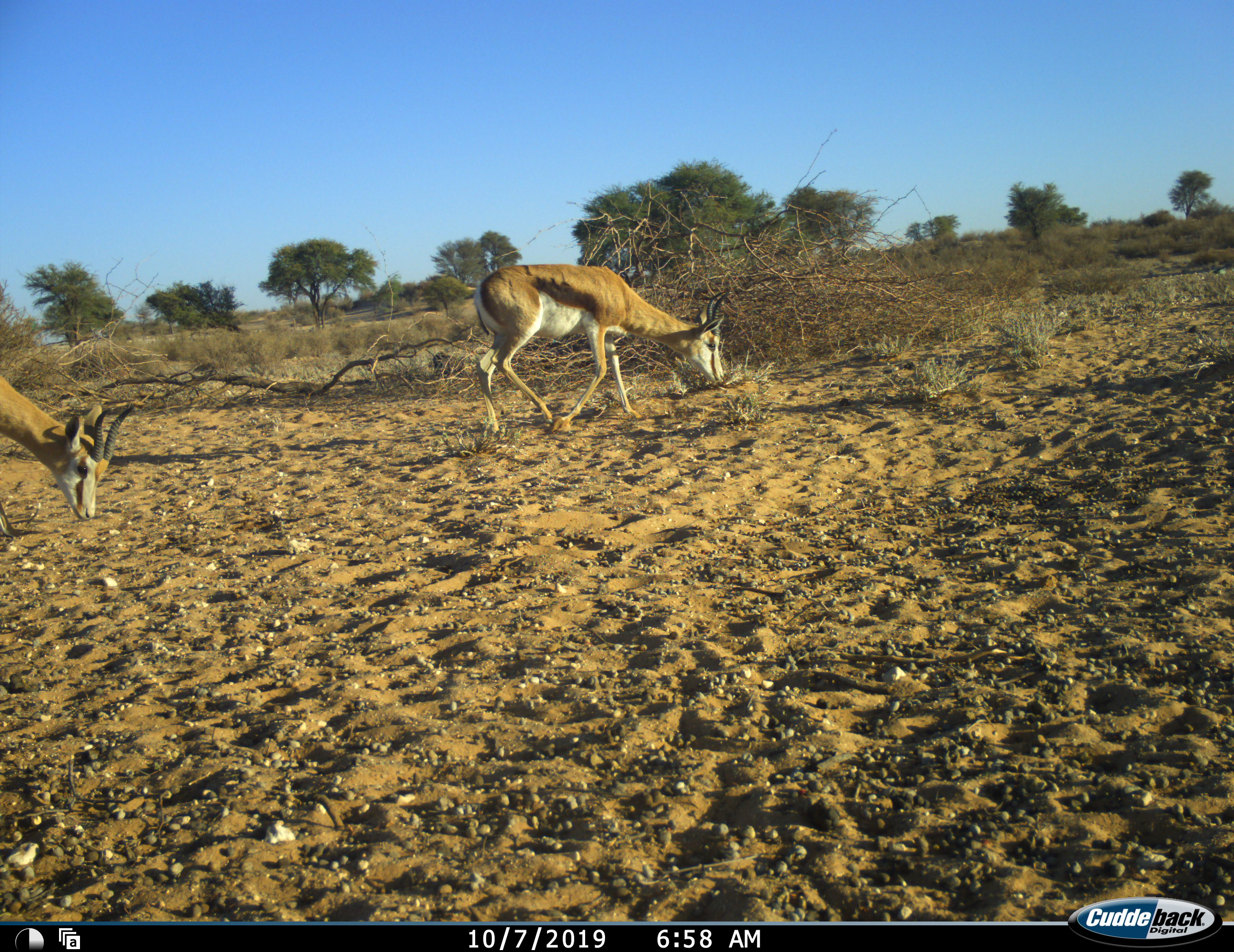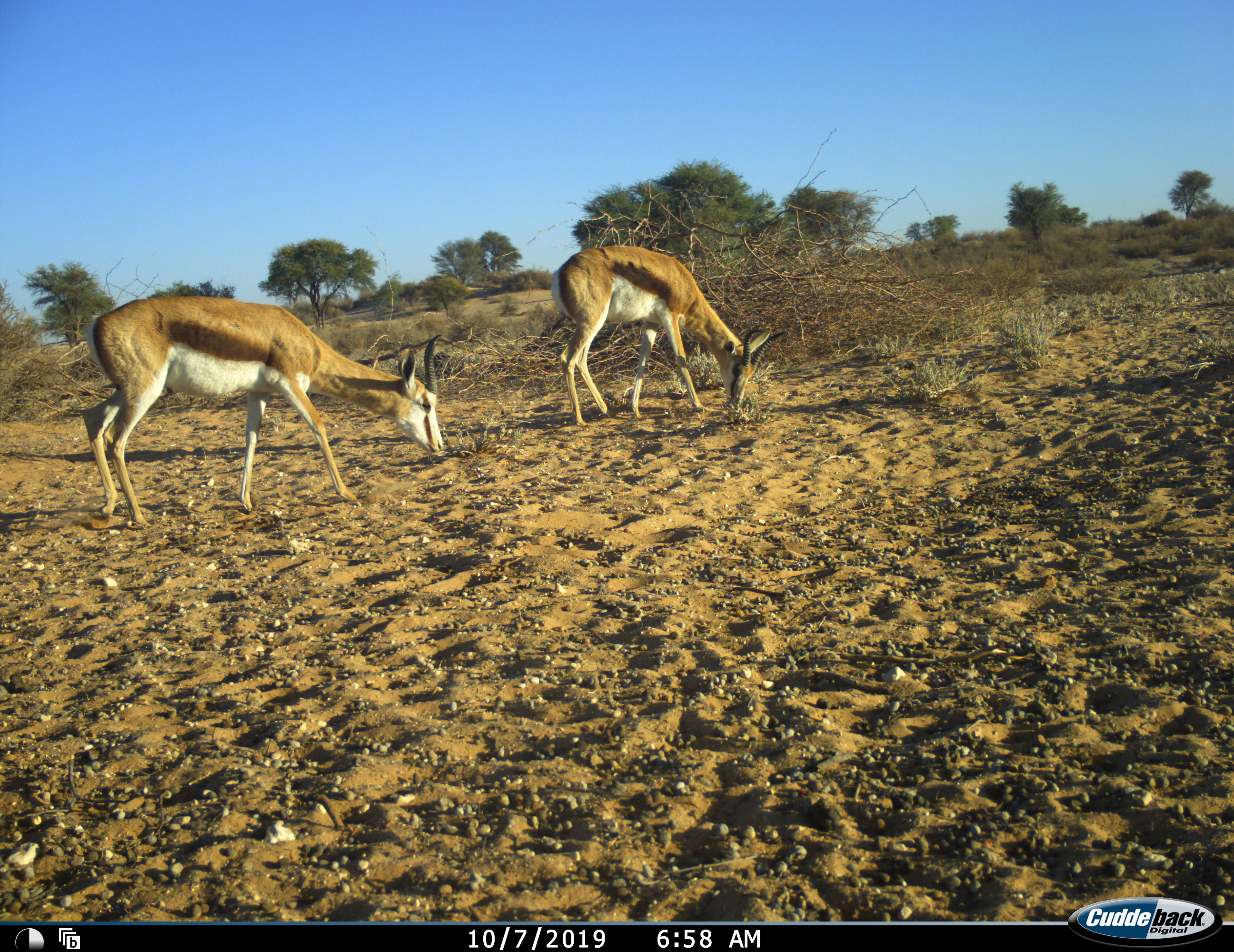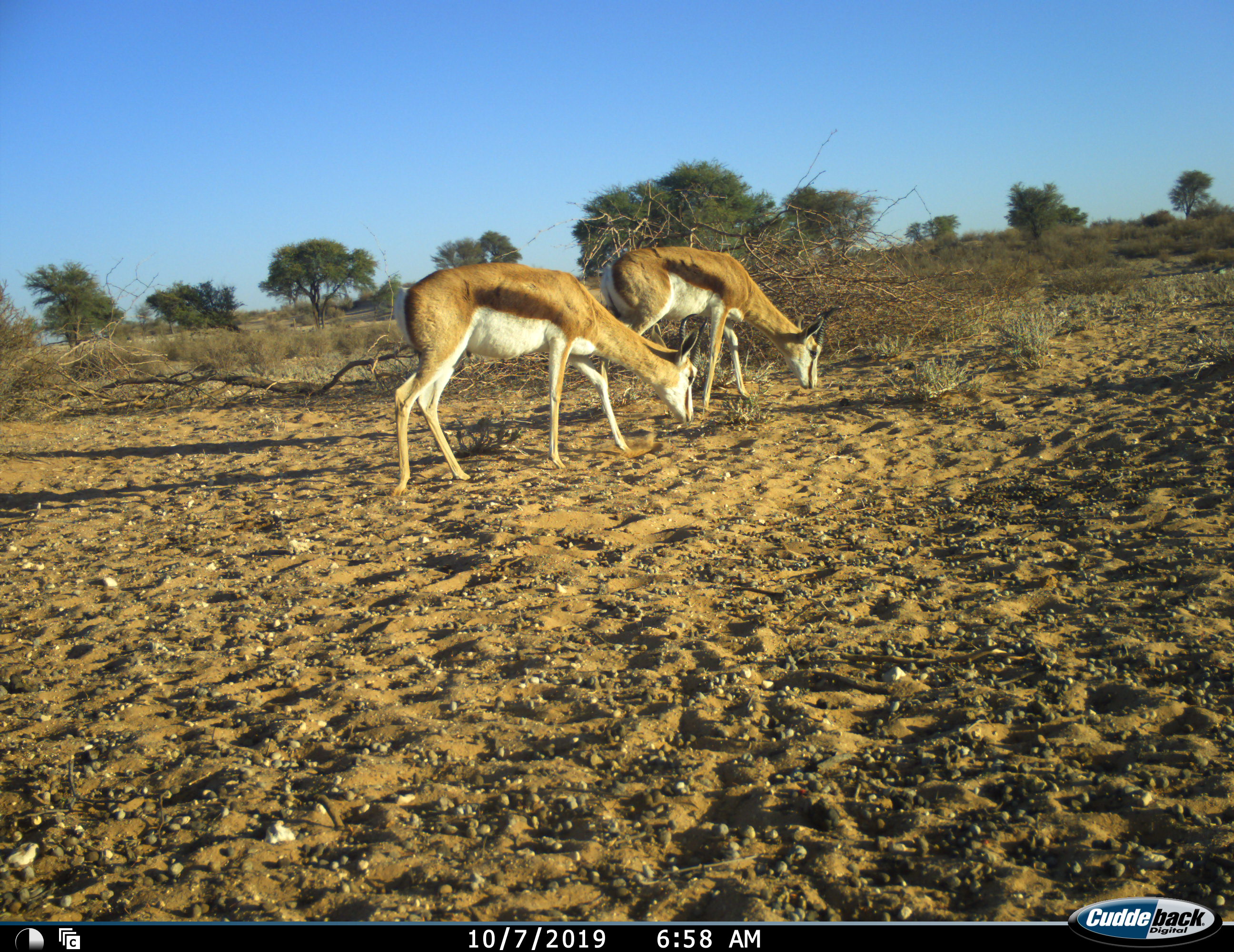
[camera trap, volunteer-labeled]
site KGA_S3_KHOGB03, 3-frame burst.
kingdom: Animalia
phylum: Chordata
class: Mammalia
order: Artiodactyla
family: Bovidae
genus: Antidorcas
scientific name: Antidorcas marsupialis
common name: springbok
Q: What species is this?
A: Springbok (Antidorcas marsupialis).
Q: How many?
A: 2.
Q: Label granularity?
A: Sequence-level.